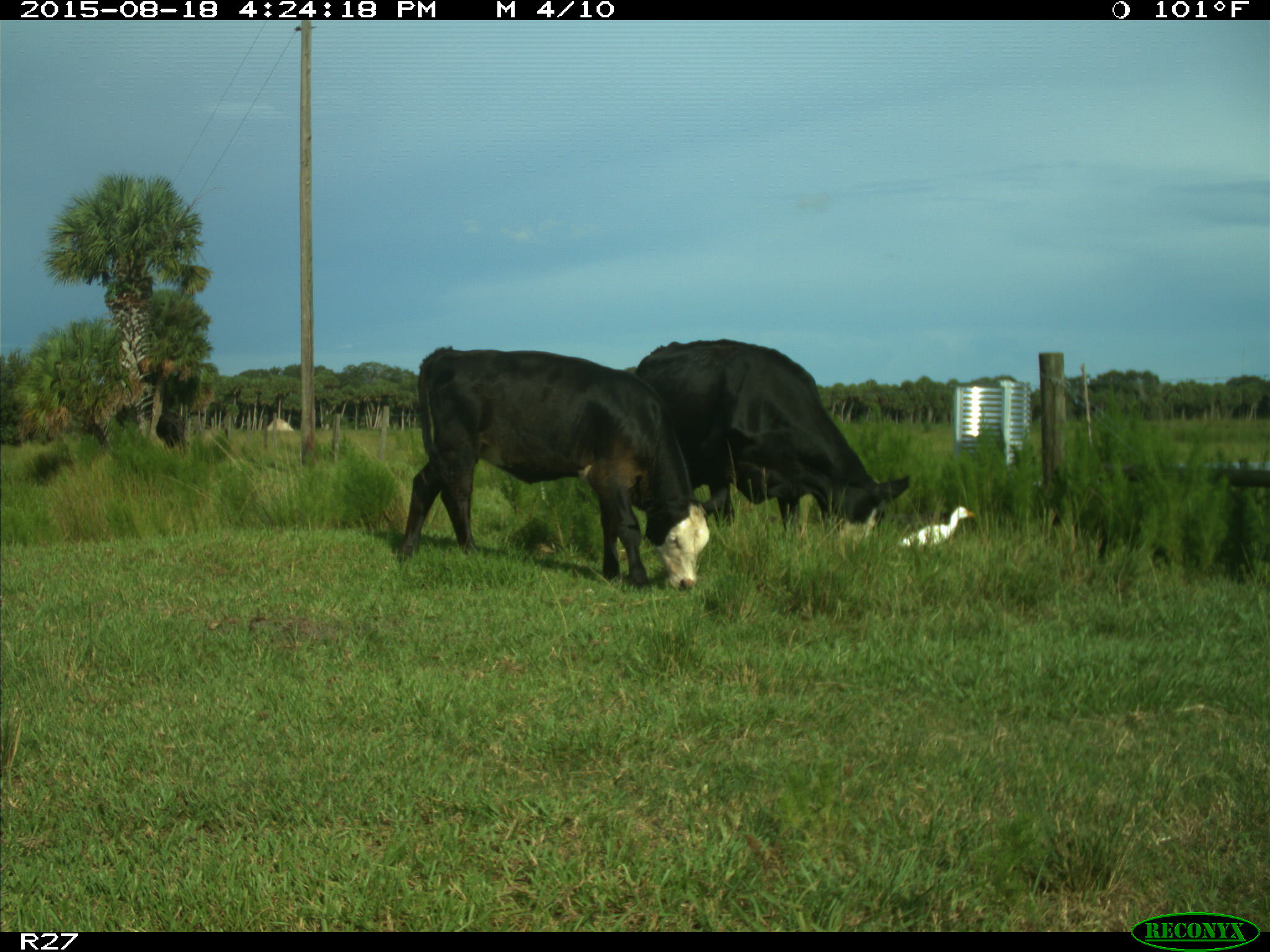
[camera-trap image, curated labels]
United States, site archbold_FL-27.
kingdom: Animalia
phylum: Chordata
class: Mammalia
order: Artiodactyla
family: Bovidae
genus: Bos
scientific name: Bos taurus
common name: domestic cow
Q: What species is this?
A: Bos taurus (domestic cow).